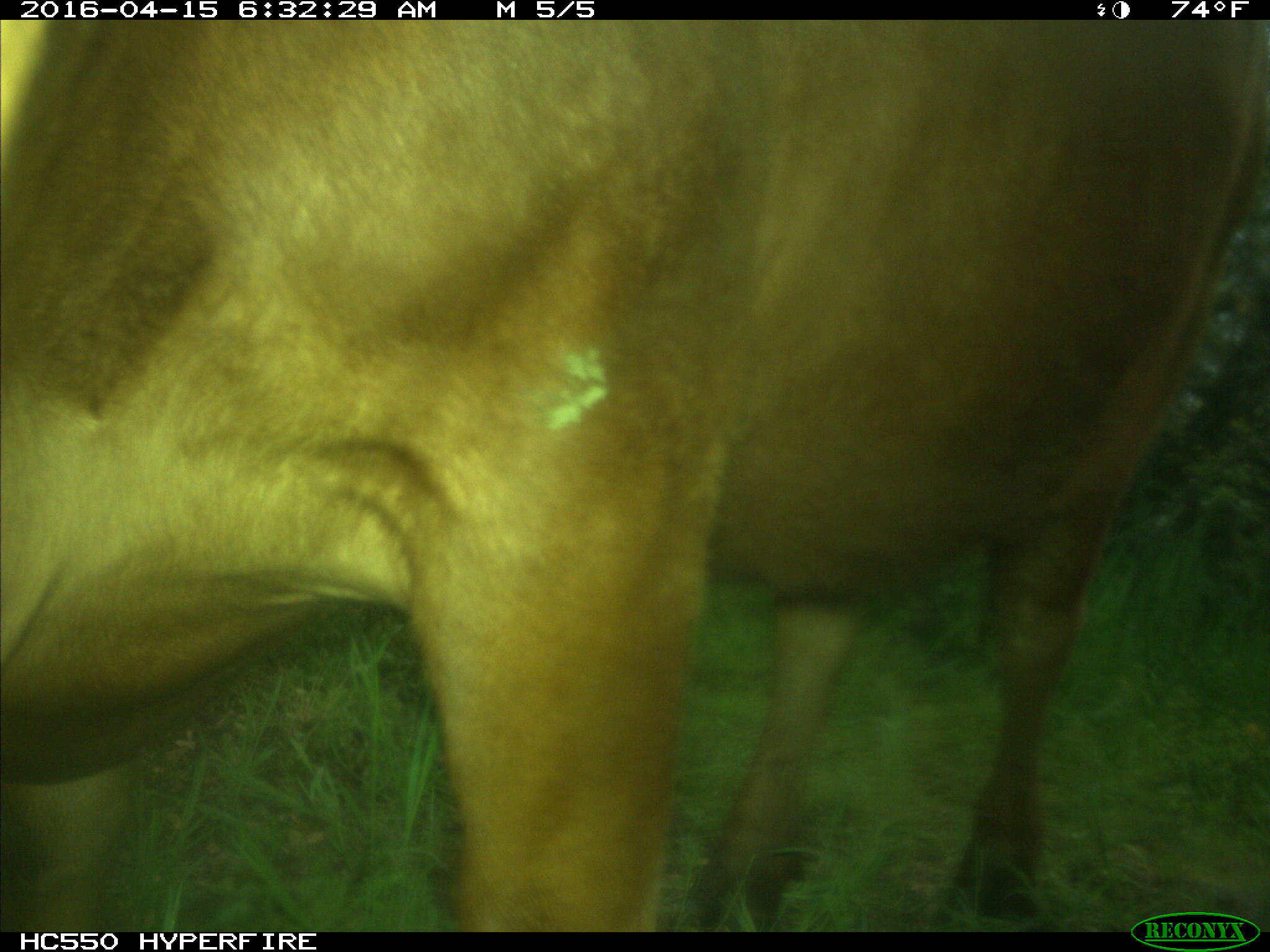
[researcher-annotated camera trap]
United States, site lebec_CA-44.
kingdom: Animalia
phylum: Chordata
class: Mammalia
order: Artiodactyla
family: Bovidae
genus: Bos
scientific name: Bos taurus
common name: domestic cow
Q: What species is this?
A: Bos taurus (domestic cow).